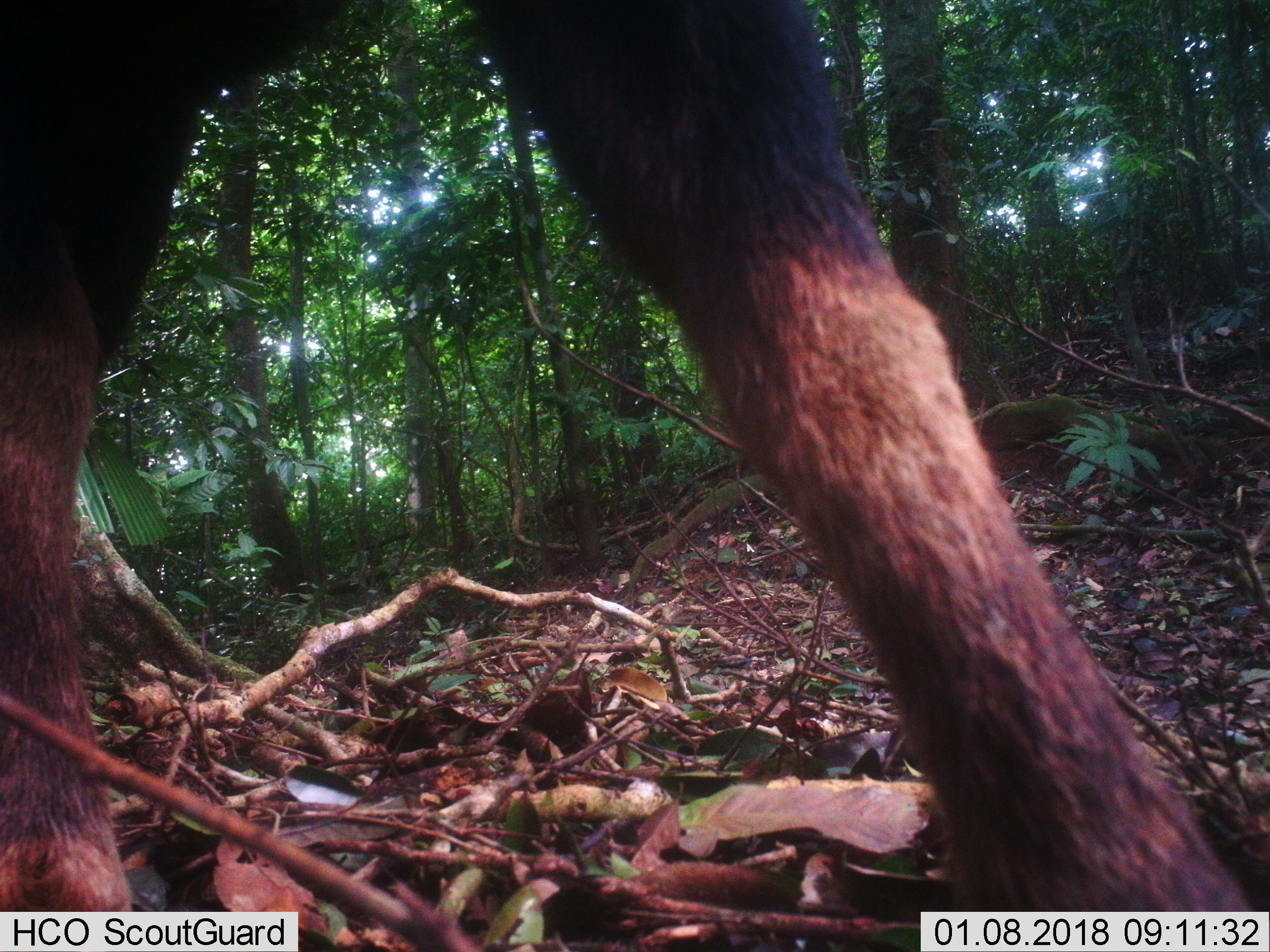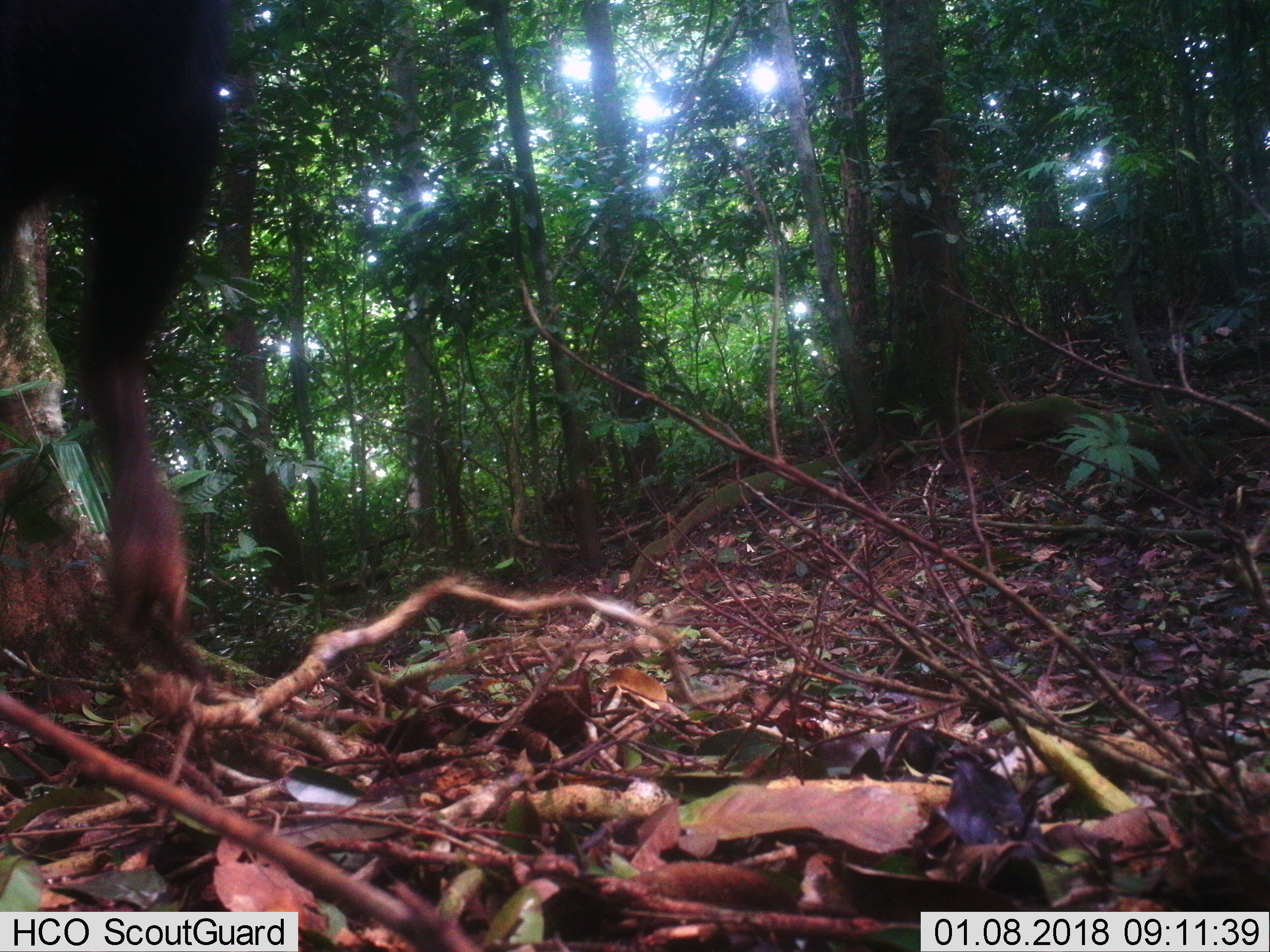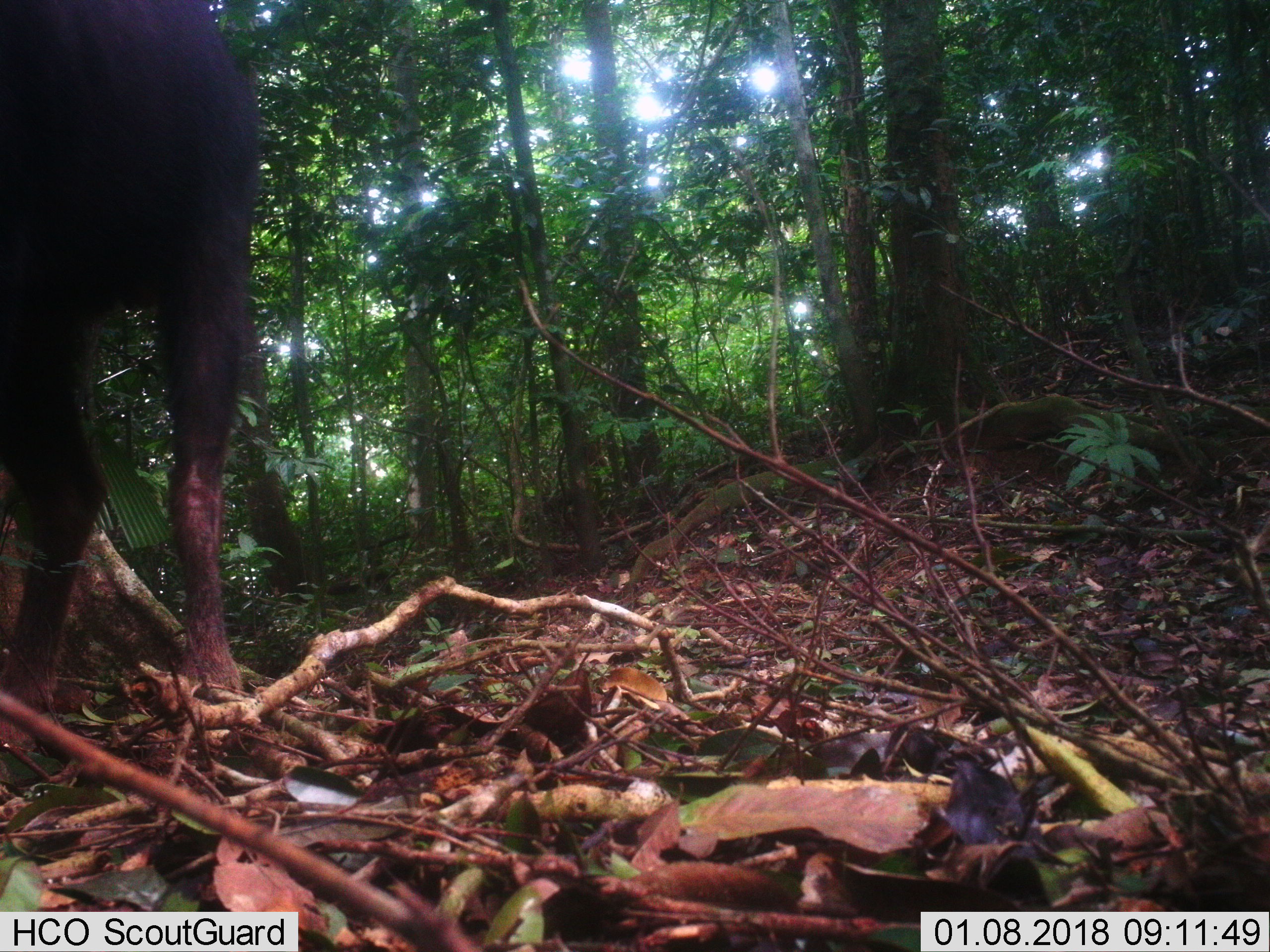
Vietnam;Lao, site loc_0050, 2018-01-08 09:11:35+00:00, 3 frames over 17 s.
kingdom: Animalia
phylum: Chordata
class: Mammalia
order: Artiodactyla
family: Bovidae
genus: Capricornis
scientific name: Capricornis sumatraensis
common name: chinese serow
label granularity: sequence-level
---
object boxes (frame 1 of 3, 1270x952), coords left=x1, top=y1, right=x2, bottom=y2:
chinese serow: left=0, top=0, right=1253, bottom=909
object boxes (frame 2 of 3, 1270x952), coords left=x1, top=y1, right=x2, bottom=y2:
chinese serow: left=0, top=0, right=229, bottom=647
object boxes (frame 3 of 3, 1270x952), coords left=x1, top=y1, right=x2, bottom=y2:
chinese serow: left=0, top=0, right=264, bottom=715